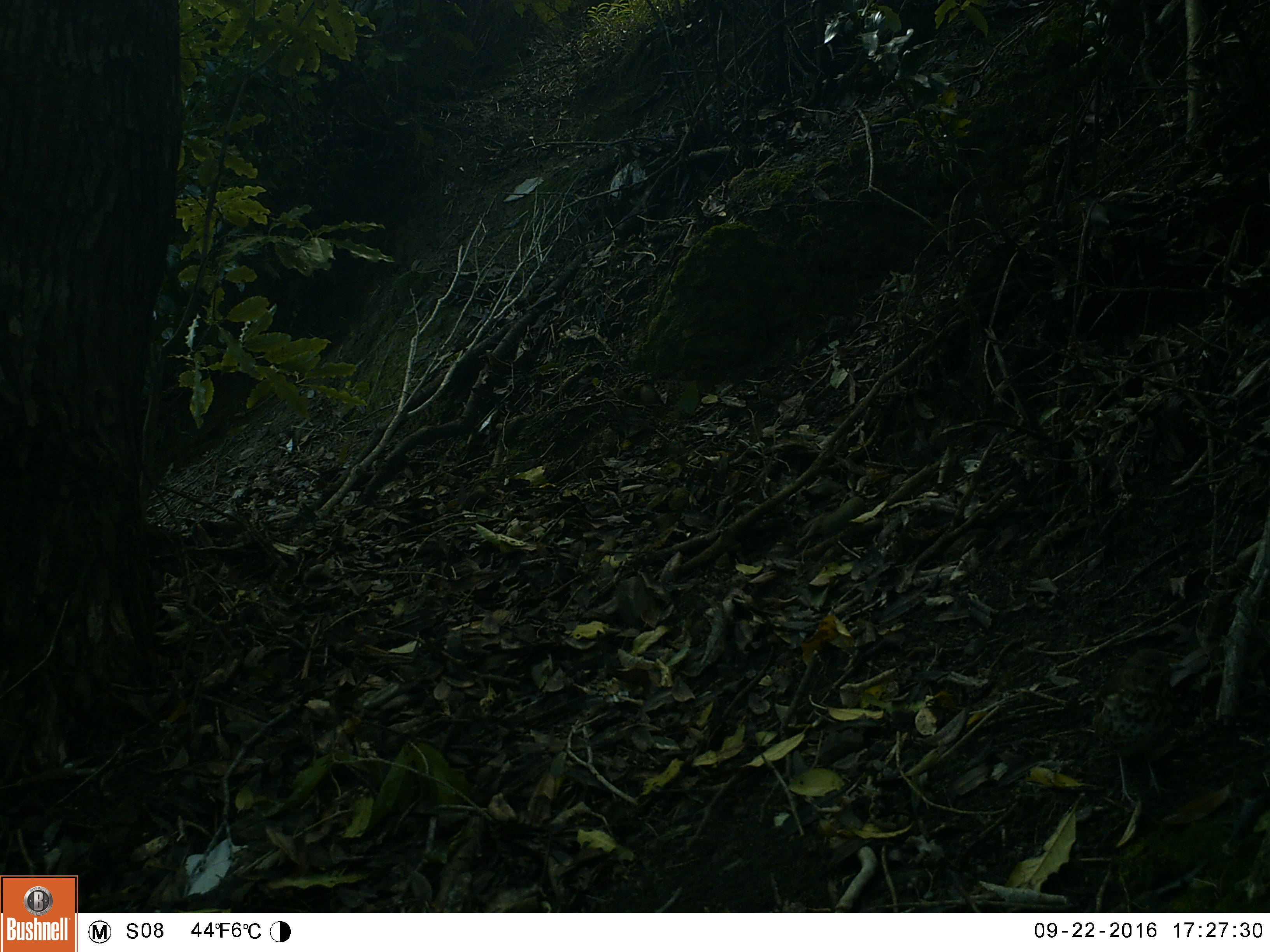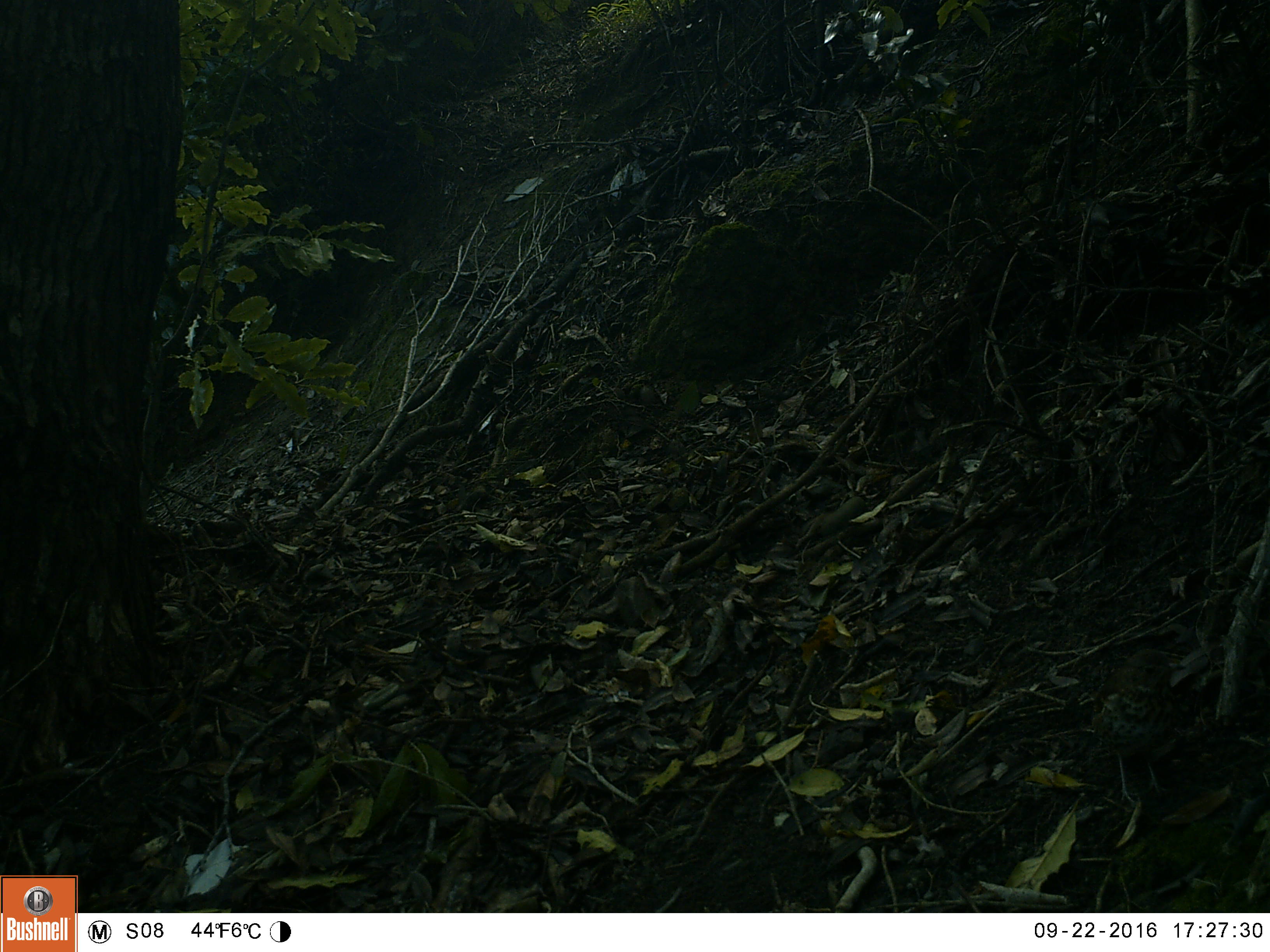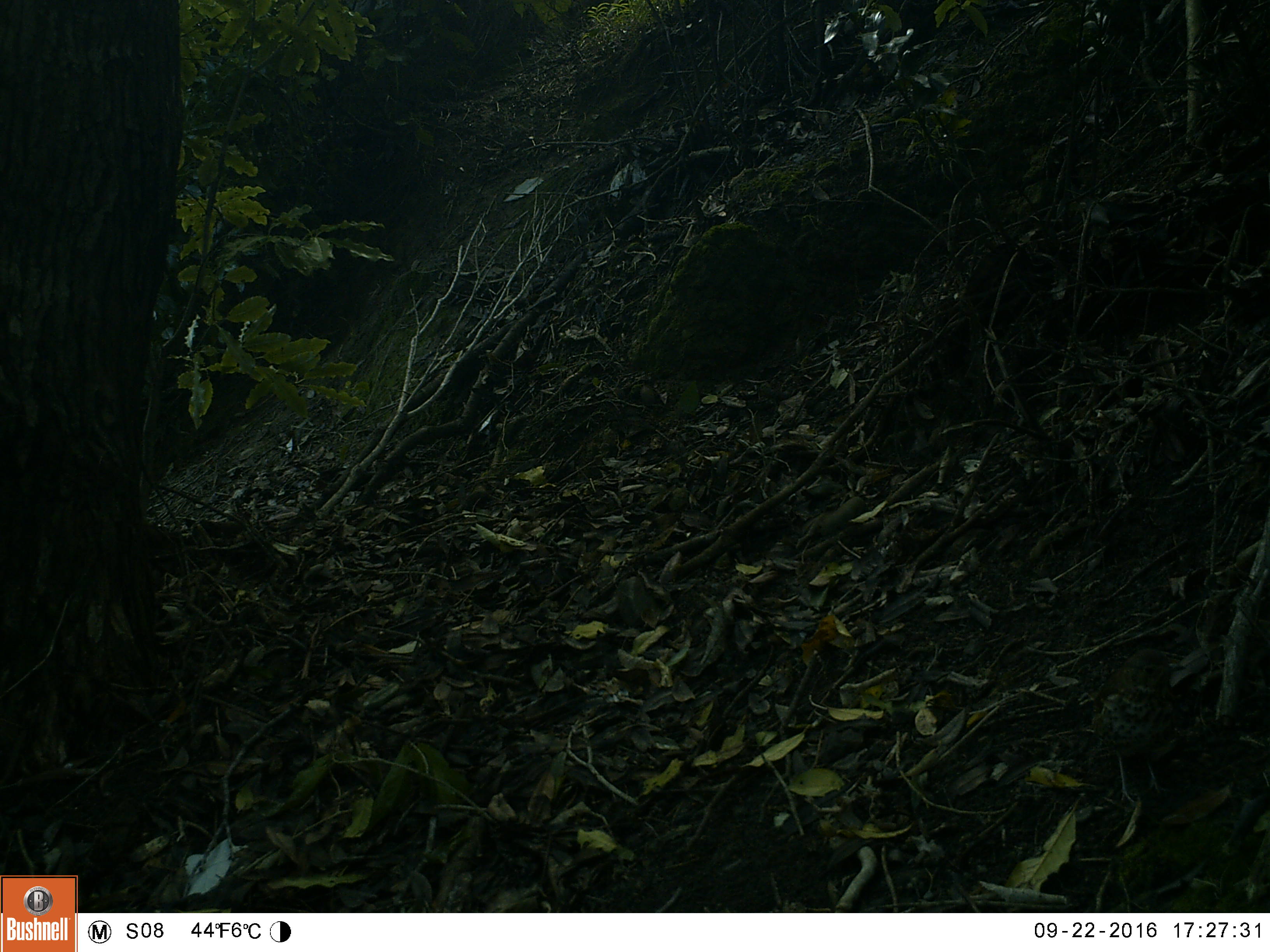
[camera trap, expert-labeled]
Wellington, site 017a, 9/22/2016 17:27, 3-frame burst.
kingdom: Animalia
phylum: Chordata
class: Aves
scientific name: Aves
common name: bird